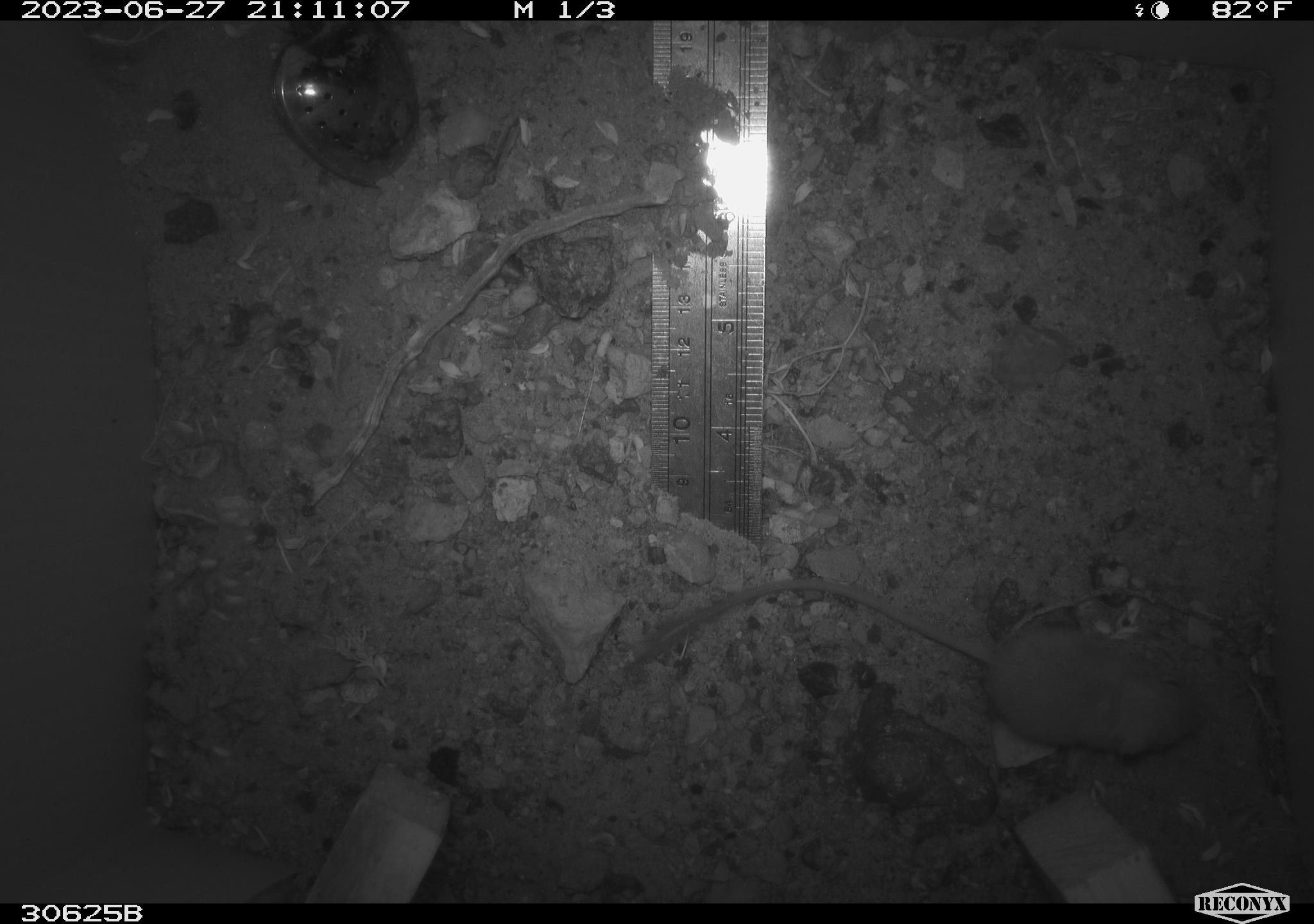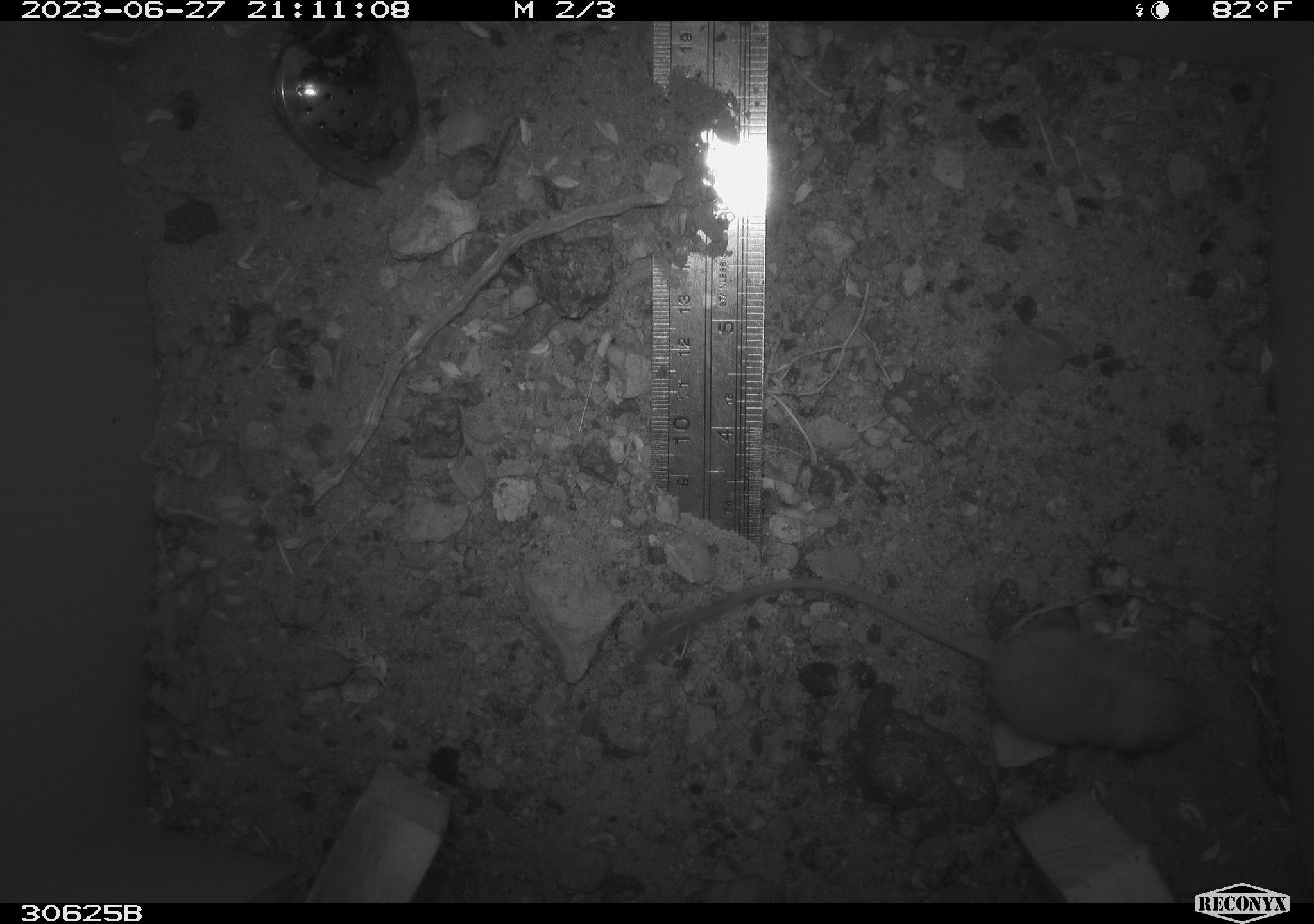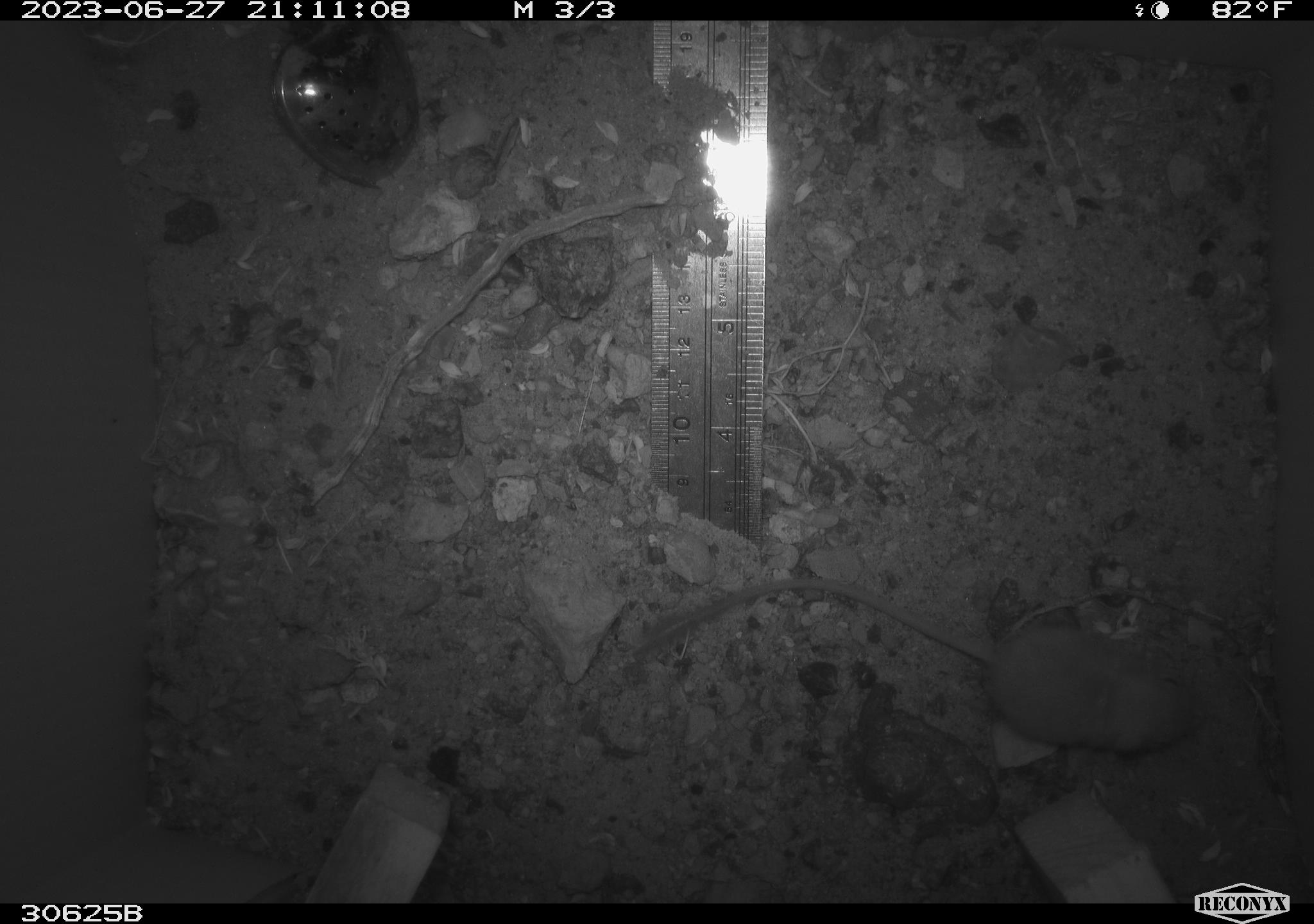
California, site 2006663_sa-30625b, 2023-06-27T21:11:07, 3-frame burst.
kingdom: Animalia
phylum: Chordata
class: Mammalia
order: Rodentia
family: Heteromyidae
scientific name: Heteromyidae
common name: kangaroo rats and pocket mice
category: heteromyidae family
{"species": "heteromyidae family (kangaroo rats and pocket mice) (Heteromyidae)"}